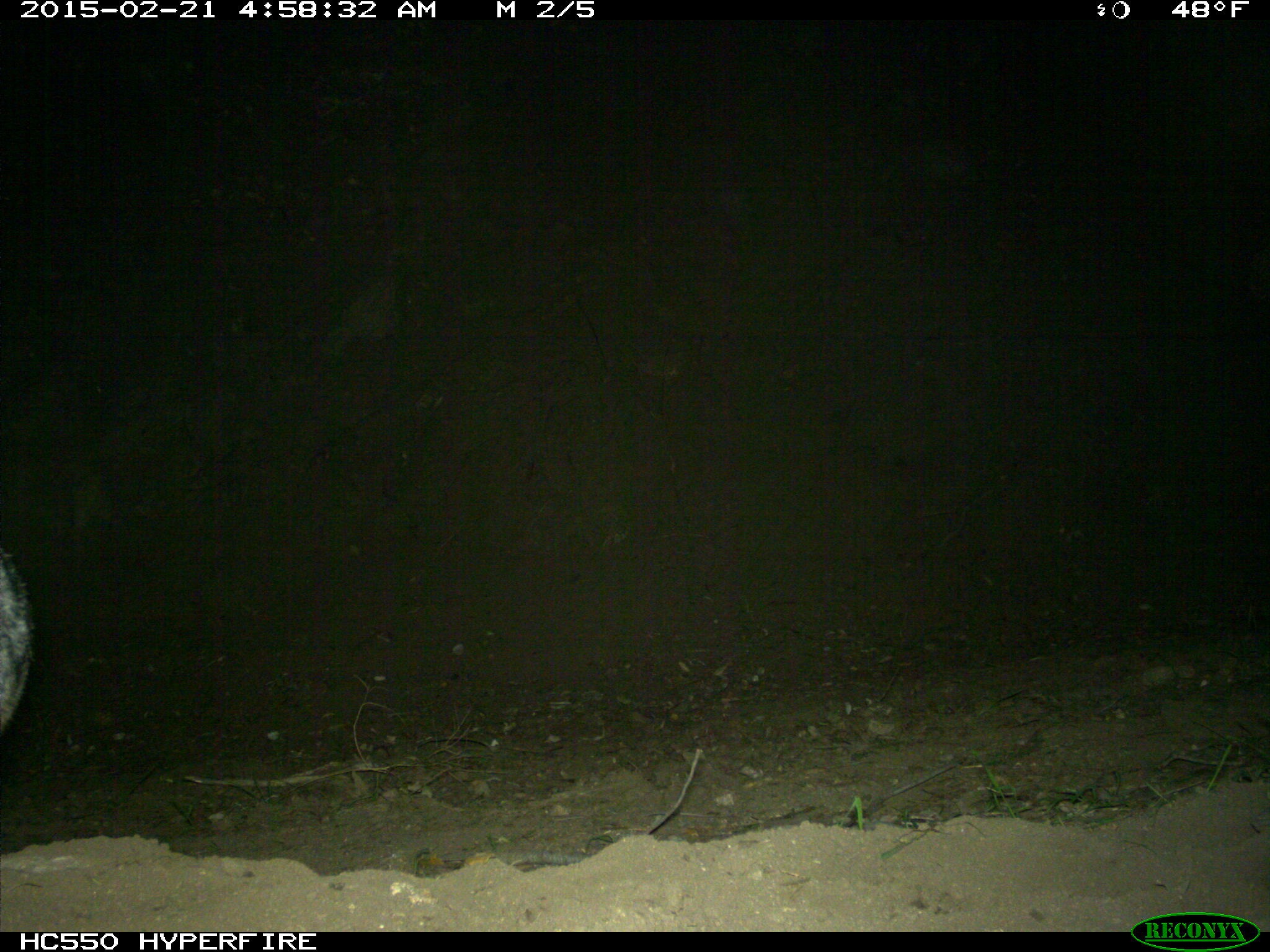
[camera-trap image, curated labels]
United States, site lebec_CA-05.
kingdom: Animalia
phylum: Chordata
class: Mammalia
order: Carnivora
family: Canidae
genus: Urocyon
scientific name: Urocyon cinereoargenteus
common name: gray fox